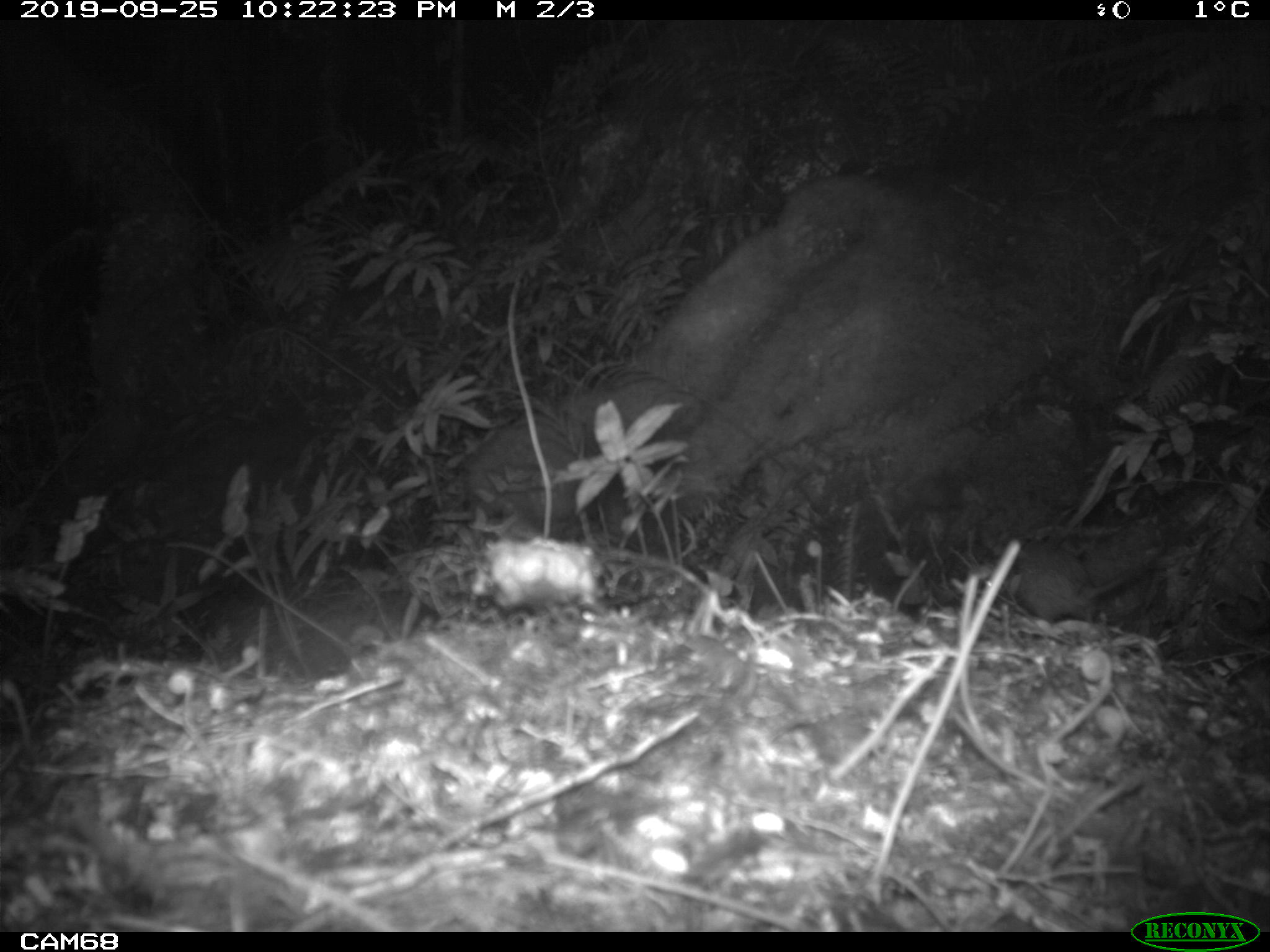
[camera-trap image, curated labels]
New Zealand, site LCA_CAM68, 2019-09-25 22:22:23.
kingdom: Animalia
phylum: Chordata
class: Mammalia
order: Rodentia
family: Muridae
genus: Rattus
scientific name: Rattus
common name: rat